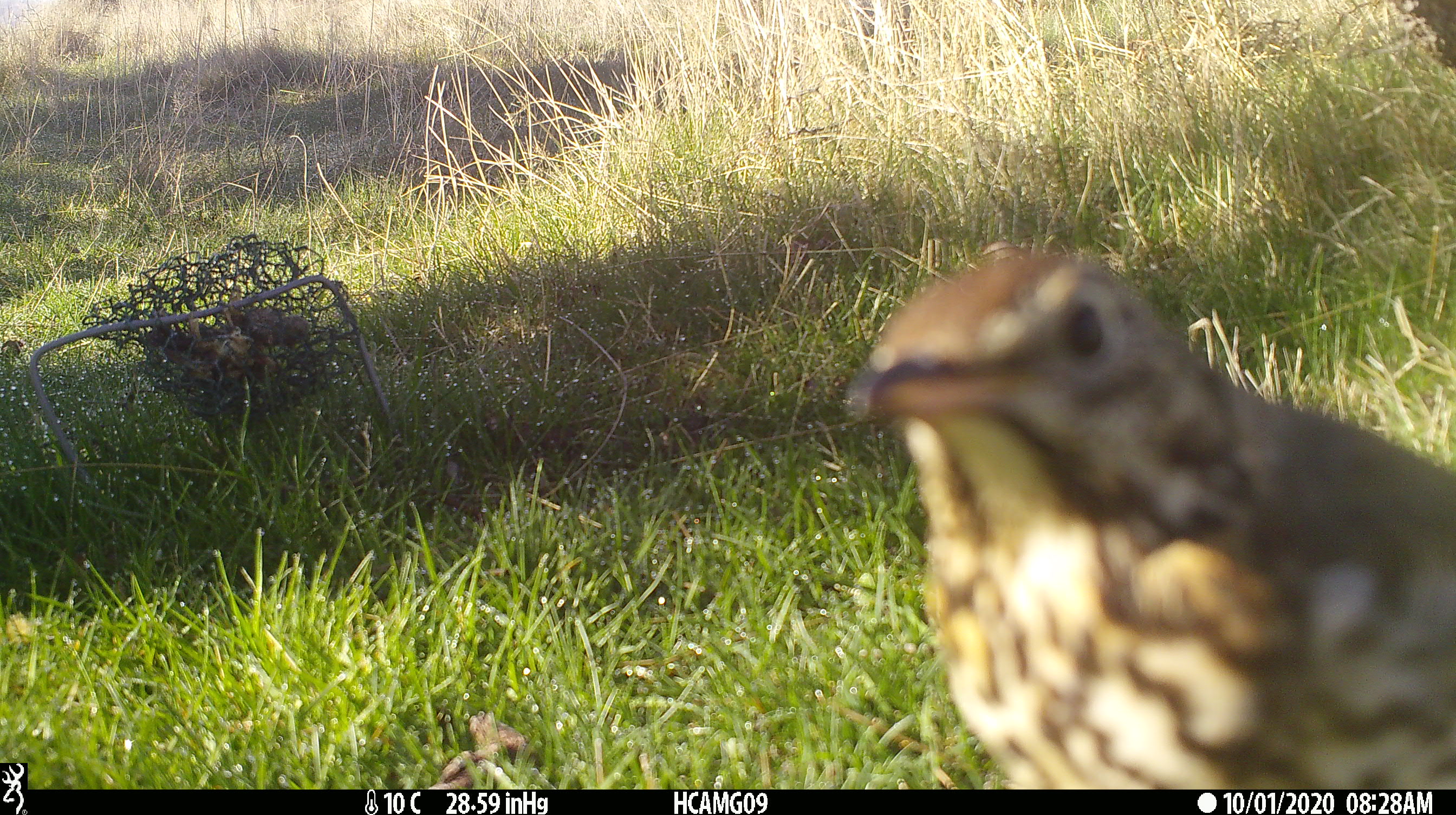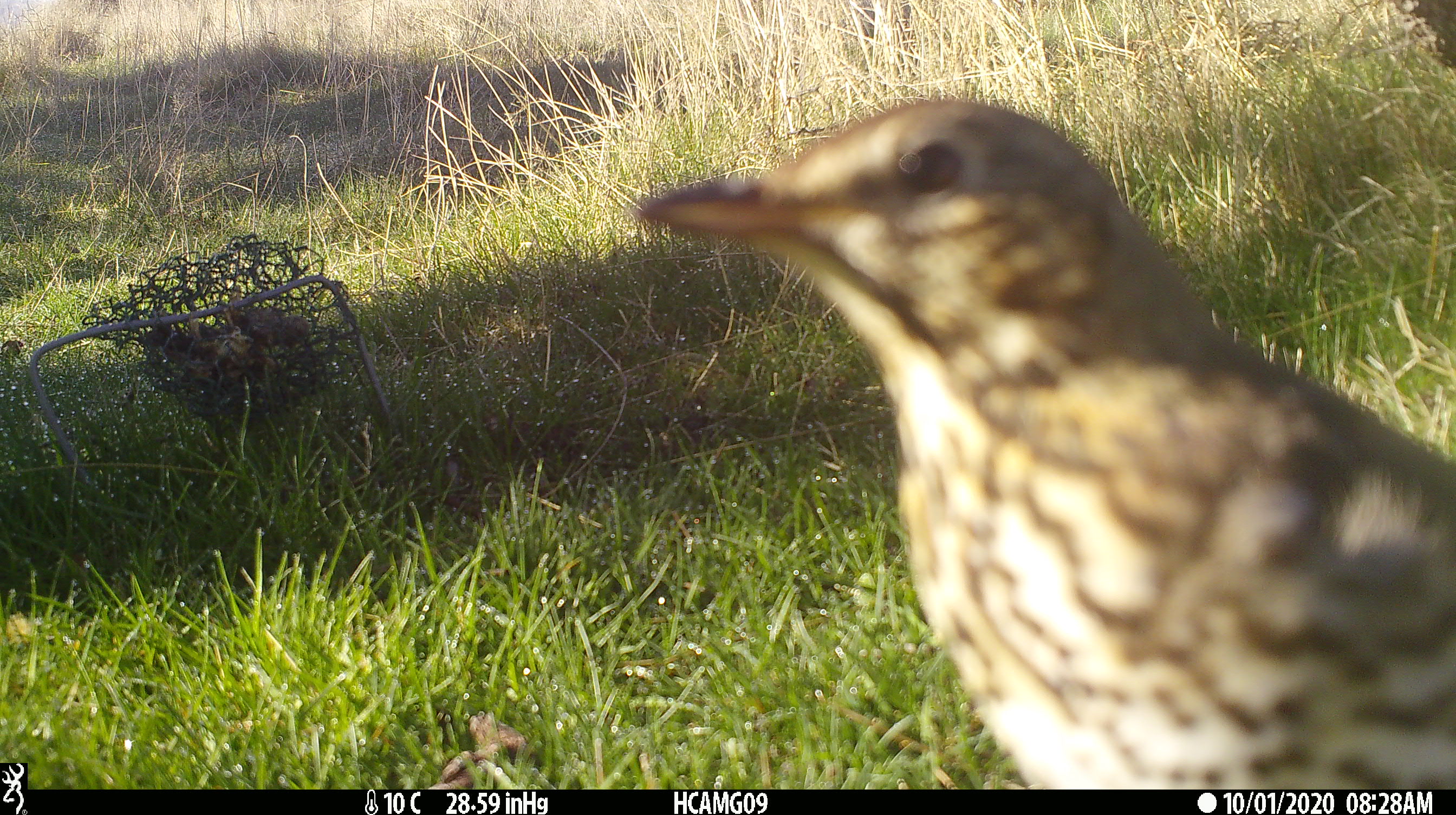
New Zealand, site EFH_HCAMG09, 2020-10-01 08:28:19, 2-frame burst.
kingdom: Animalia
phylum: Chordata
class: Aves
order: Passeriformes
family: Turdidae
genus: Turdus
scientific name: Turdus philomelos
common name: song thrush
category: thrush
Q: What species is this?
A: Thrush (song thrush) (Turdus philomelos).